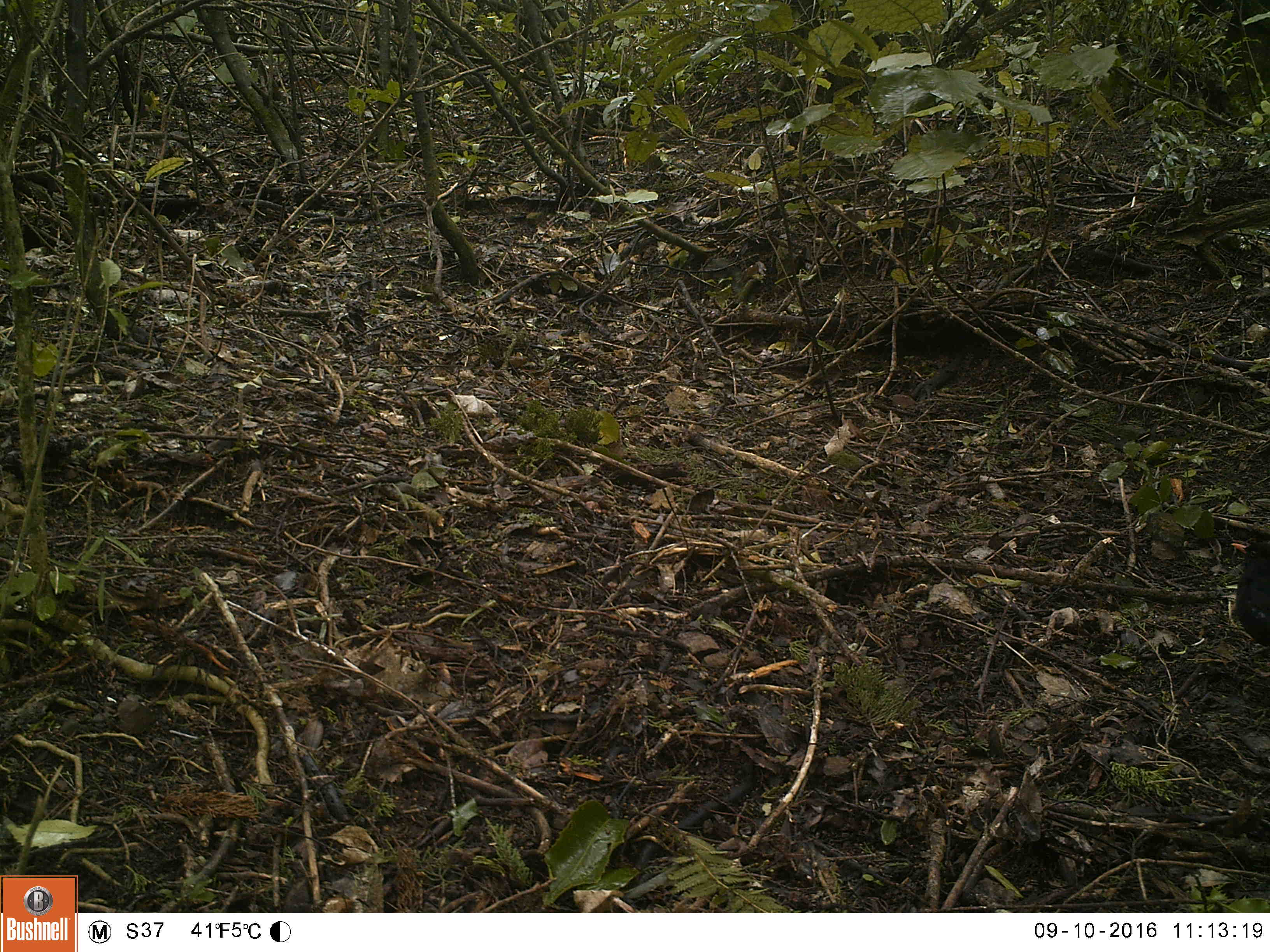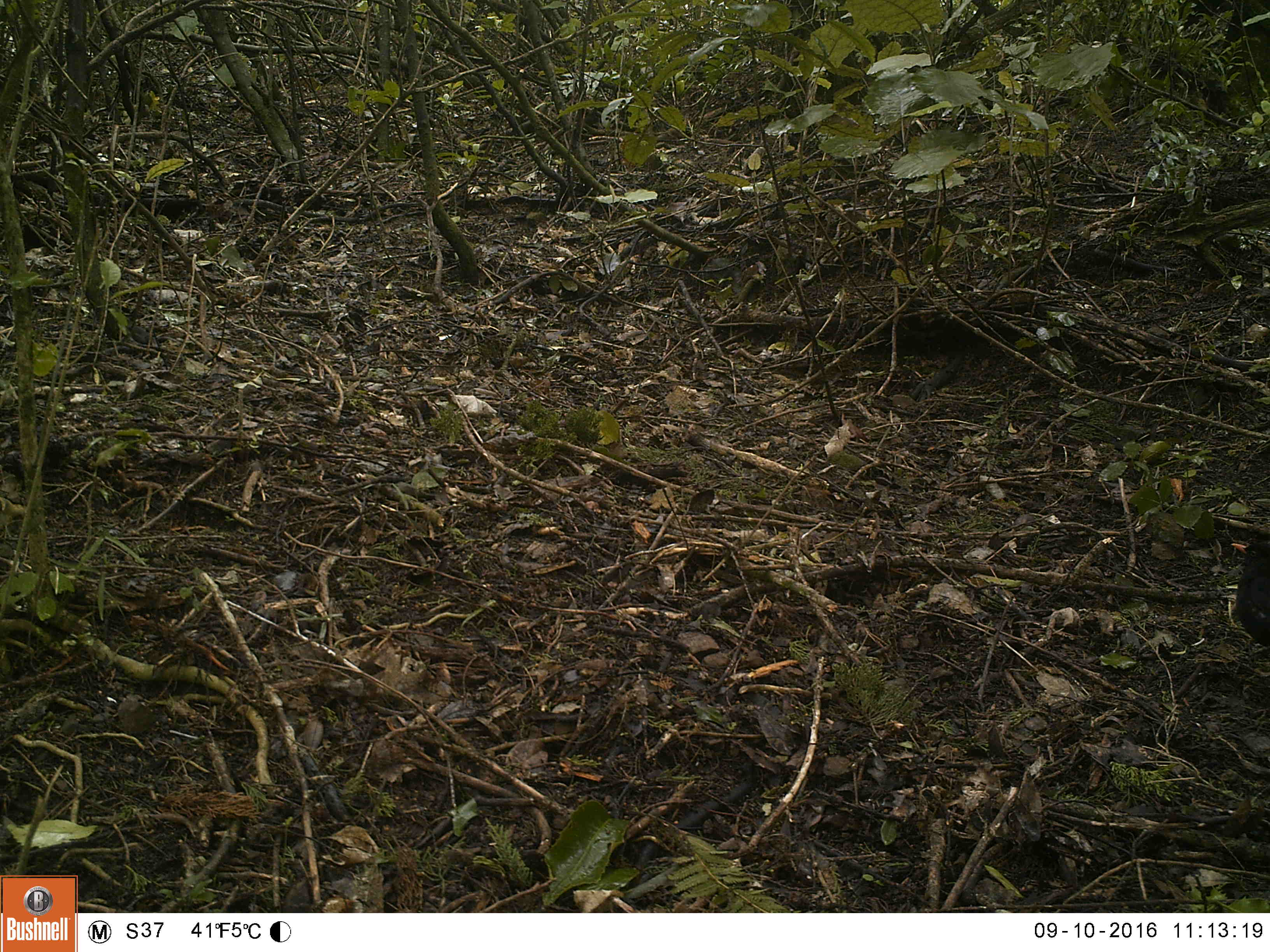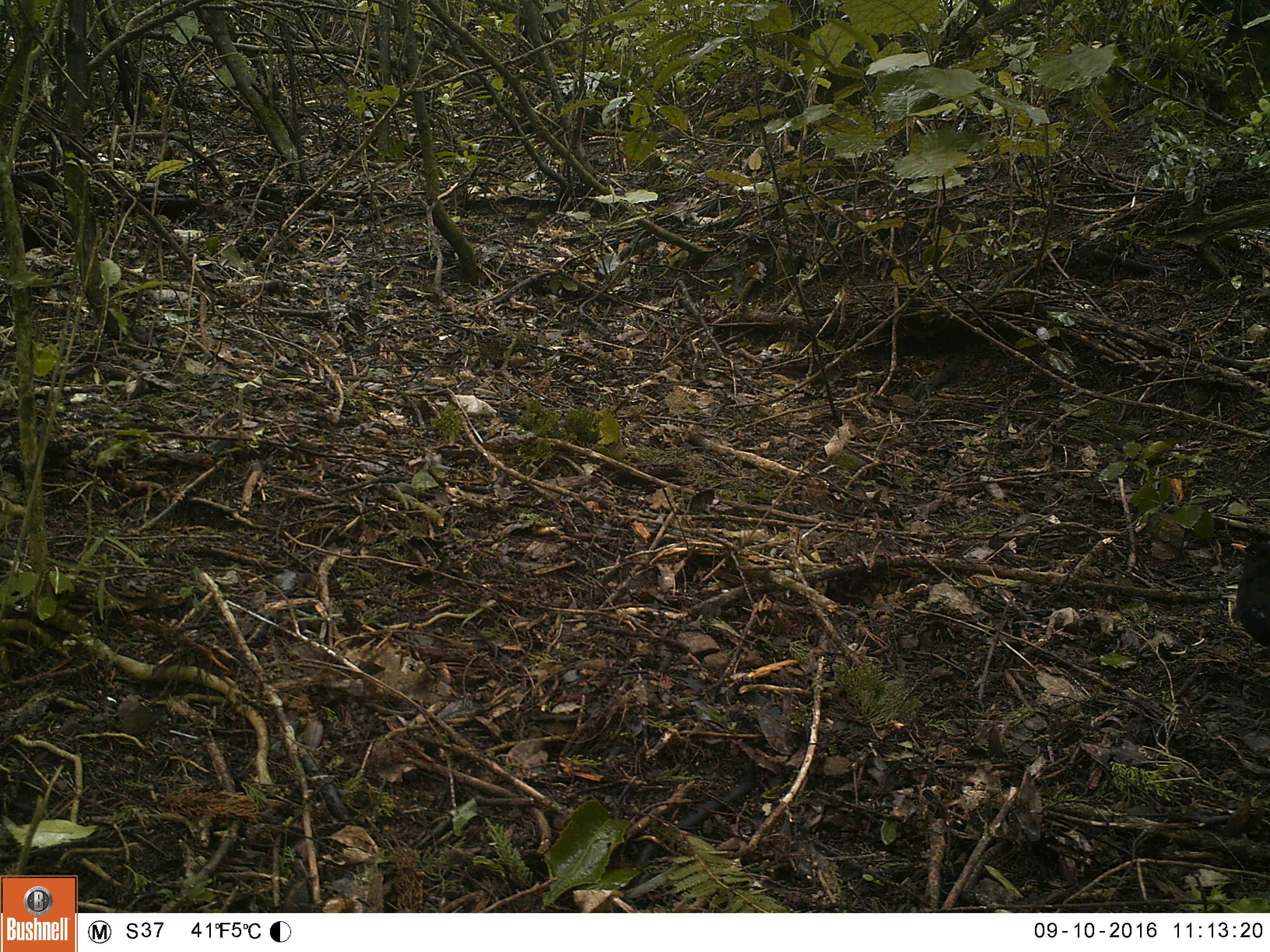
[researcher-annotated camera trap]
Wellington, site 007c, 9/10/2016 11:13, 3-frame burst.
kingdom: Animalia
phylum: Chordata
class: Aves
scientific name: Aves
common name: bird